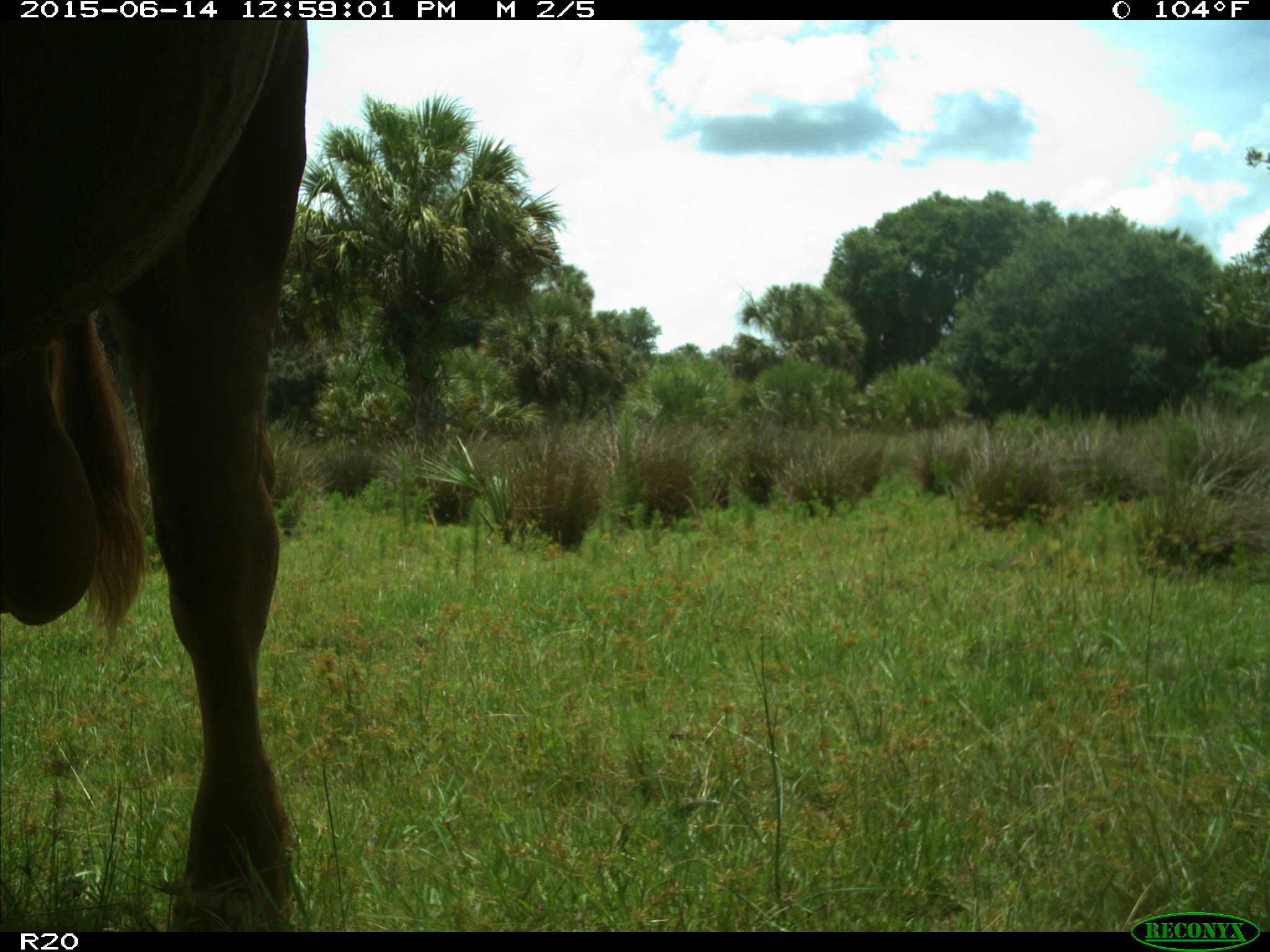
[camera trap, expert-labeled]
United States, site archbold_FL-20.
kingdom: Animalia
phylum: Chordata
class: Mammalia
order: Artiodactyla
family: Bovidae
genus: Bos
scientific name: Bos taurus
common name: domestic cow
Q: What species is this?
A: Bos taurus (domestic cow).